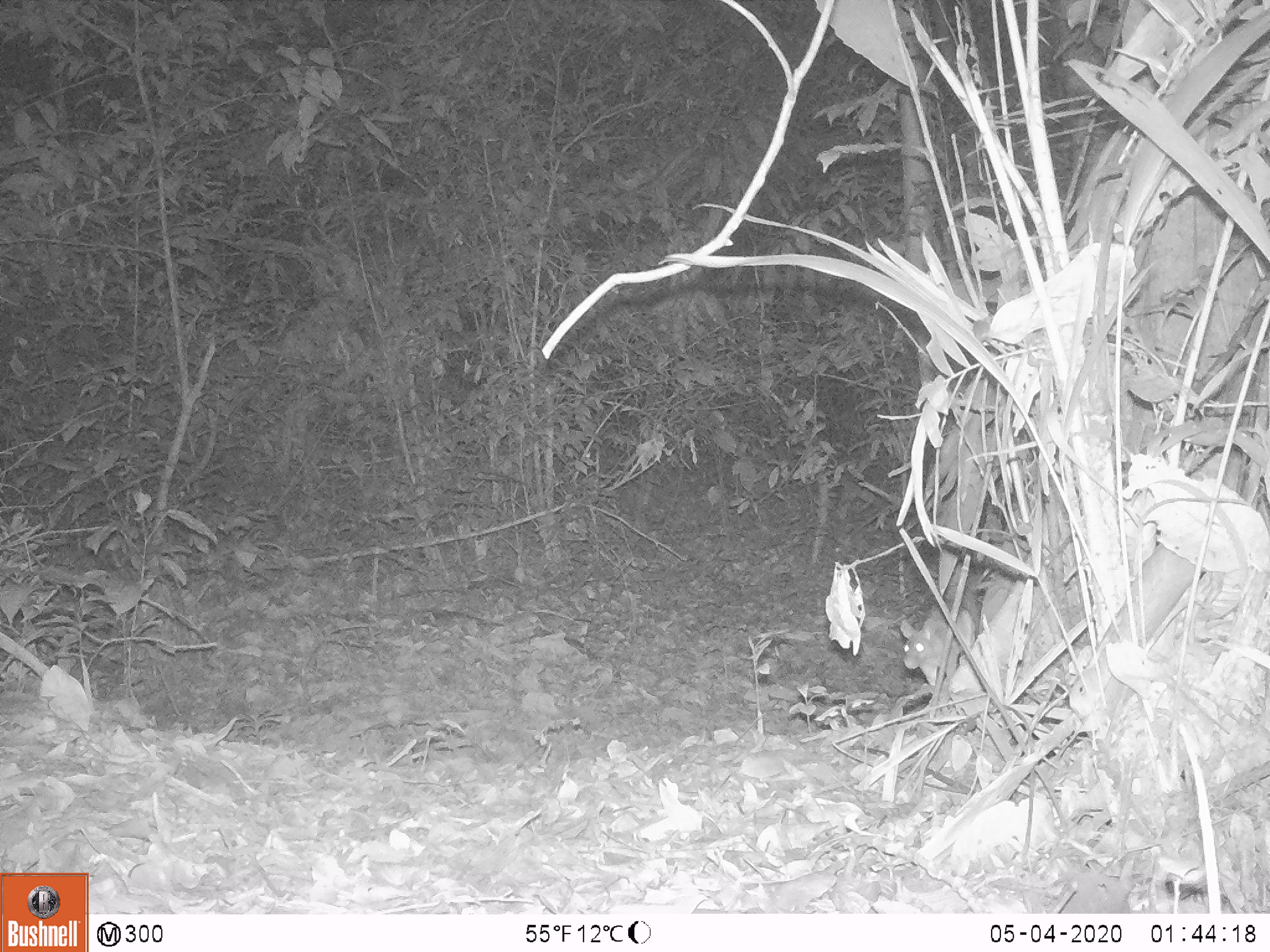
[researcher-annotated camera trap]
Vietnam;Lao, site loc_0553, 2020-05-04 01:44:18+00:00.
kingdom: Animalia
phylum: Chordata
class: Mammalia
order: Rodentia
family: Muridae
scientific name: Muridae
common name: old-world mice and rats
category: unidentified murid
Unidentified murid (old-world mice and rats) (Muridae). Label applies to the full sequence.